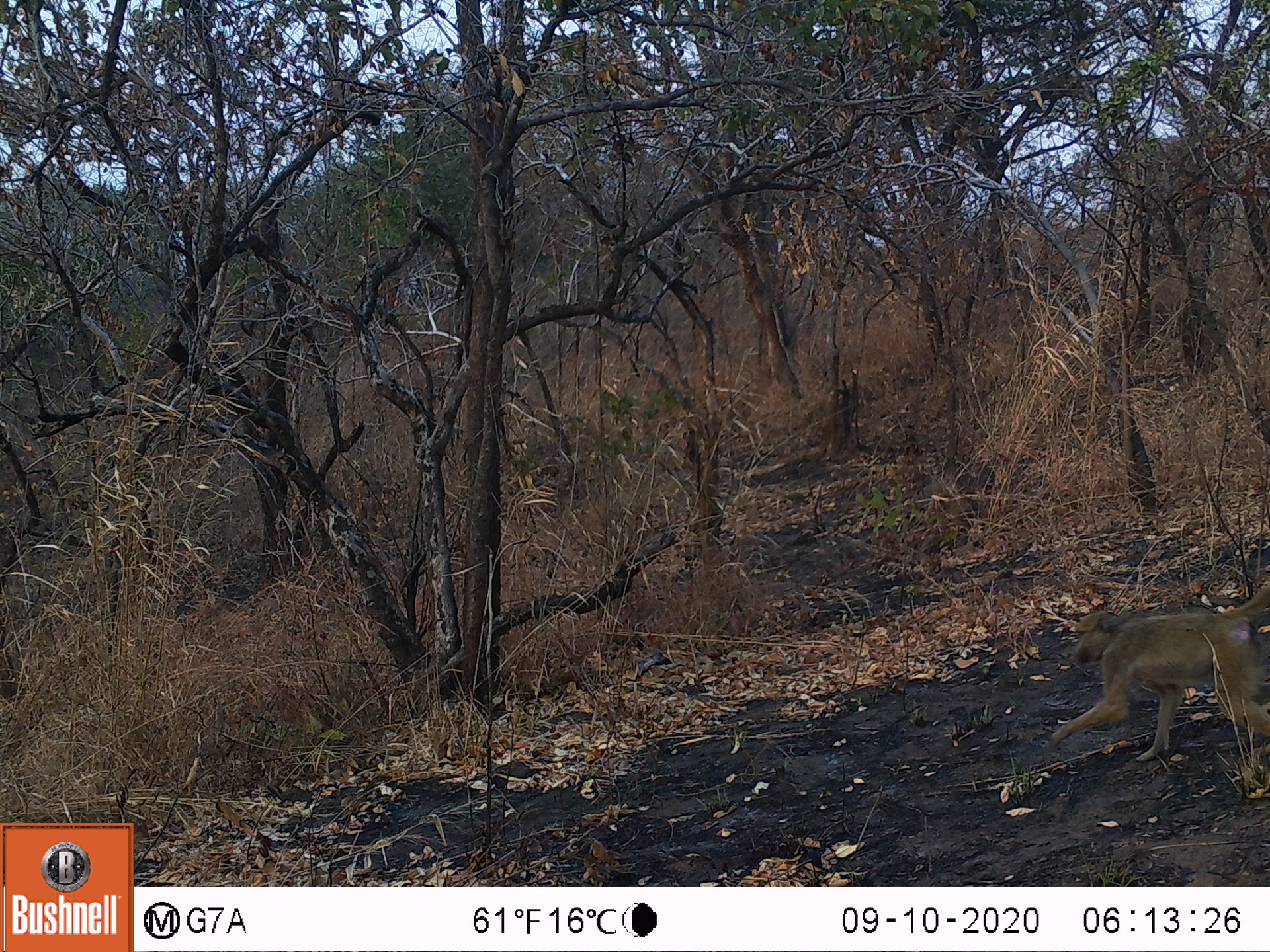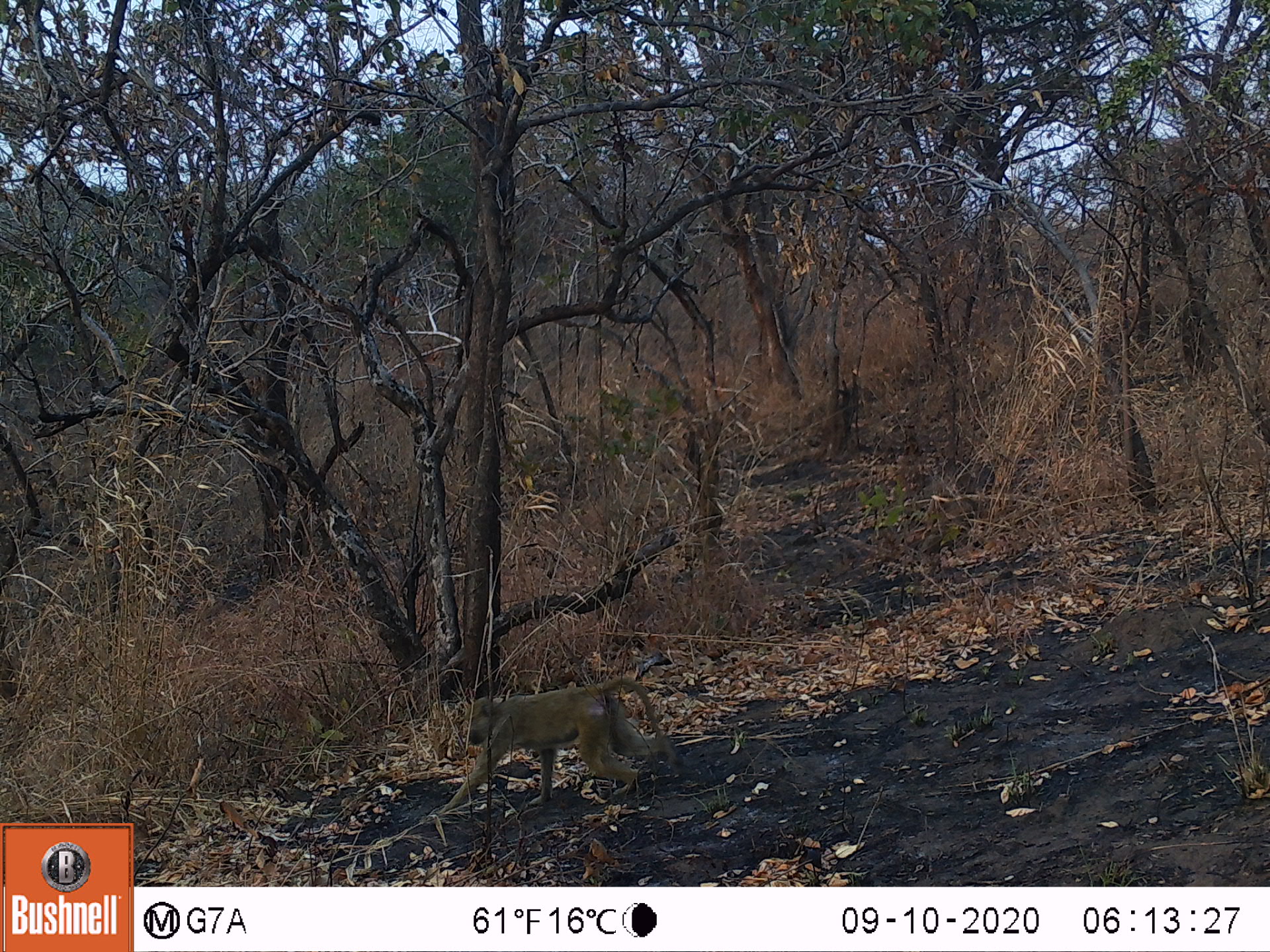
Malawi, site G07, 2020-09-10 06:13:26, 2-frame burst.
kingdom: Animalia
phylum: Chordata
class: Mammalia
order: Primates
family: Cercopithecidae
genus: Papio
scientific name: Papio cynocephalus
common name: yellow baboon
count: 1